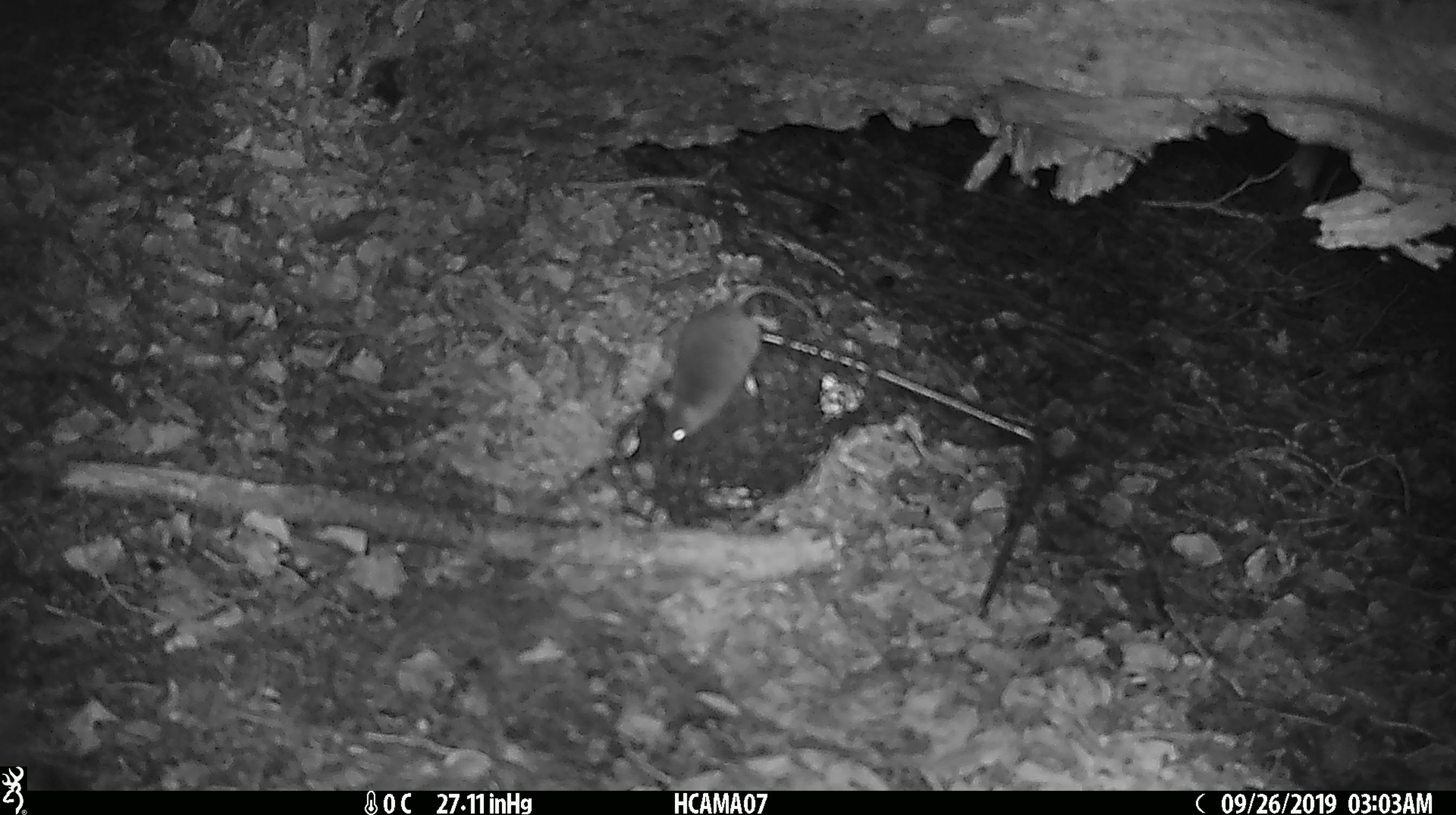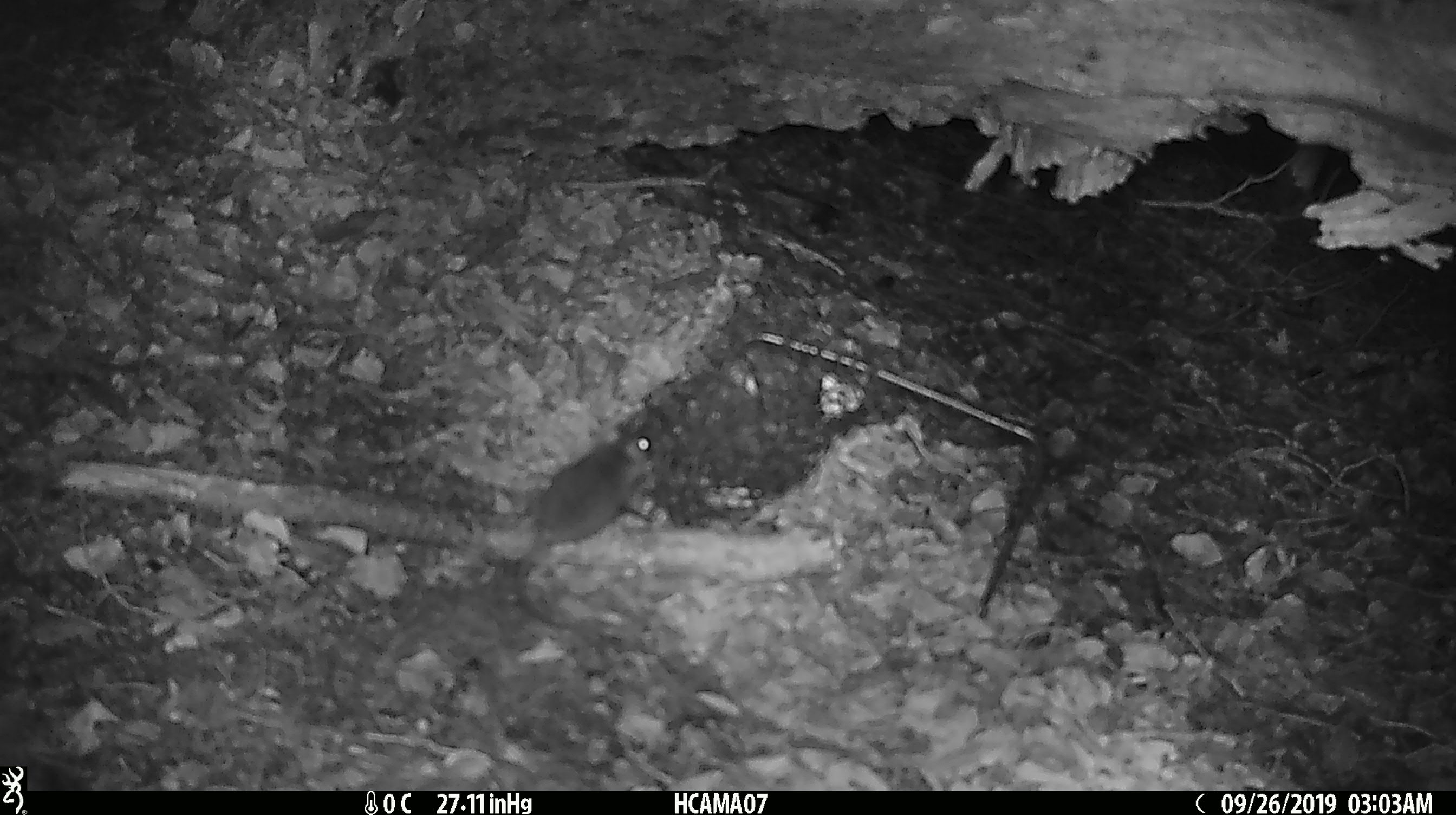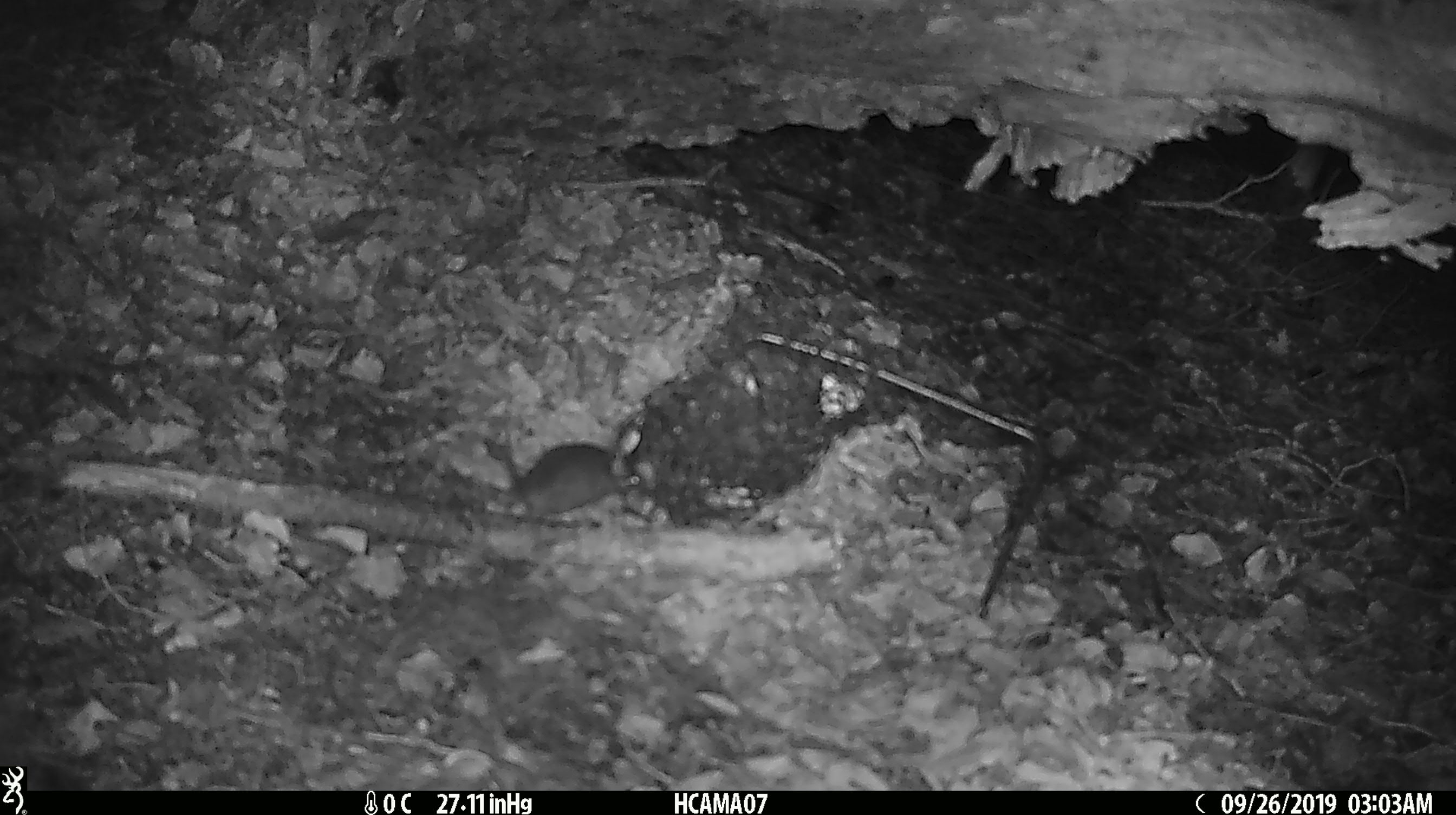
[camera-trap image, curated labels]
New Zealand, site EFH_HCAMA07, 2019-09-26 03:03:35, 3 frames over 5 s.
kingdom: Animalia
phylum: Chordata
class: Mammalia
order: Rodentia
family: Muridae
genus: Mus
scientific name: Mus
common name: mouse